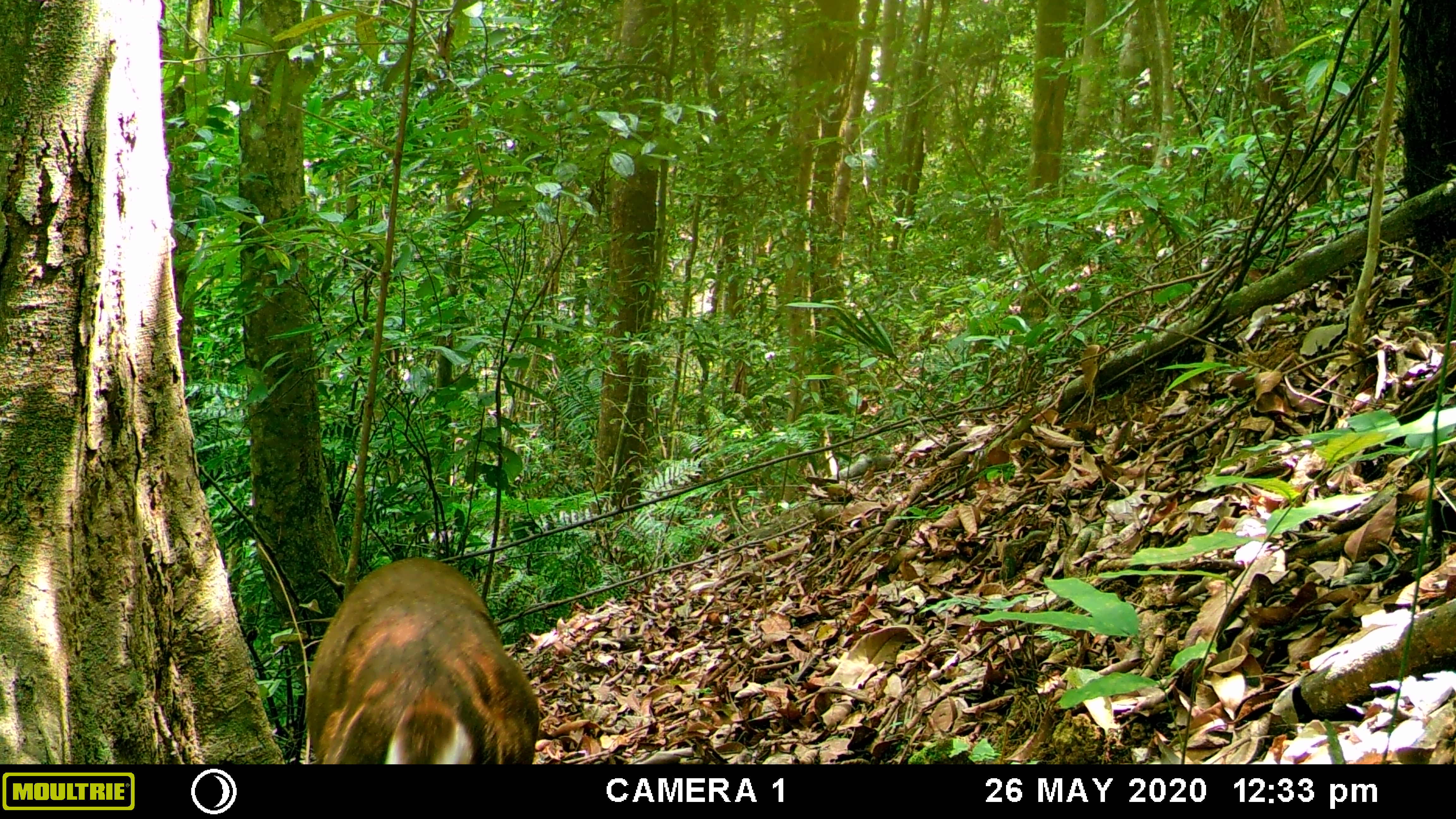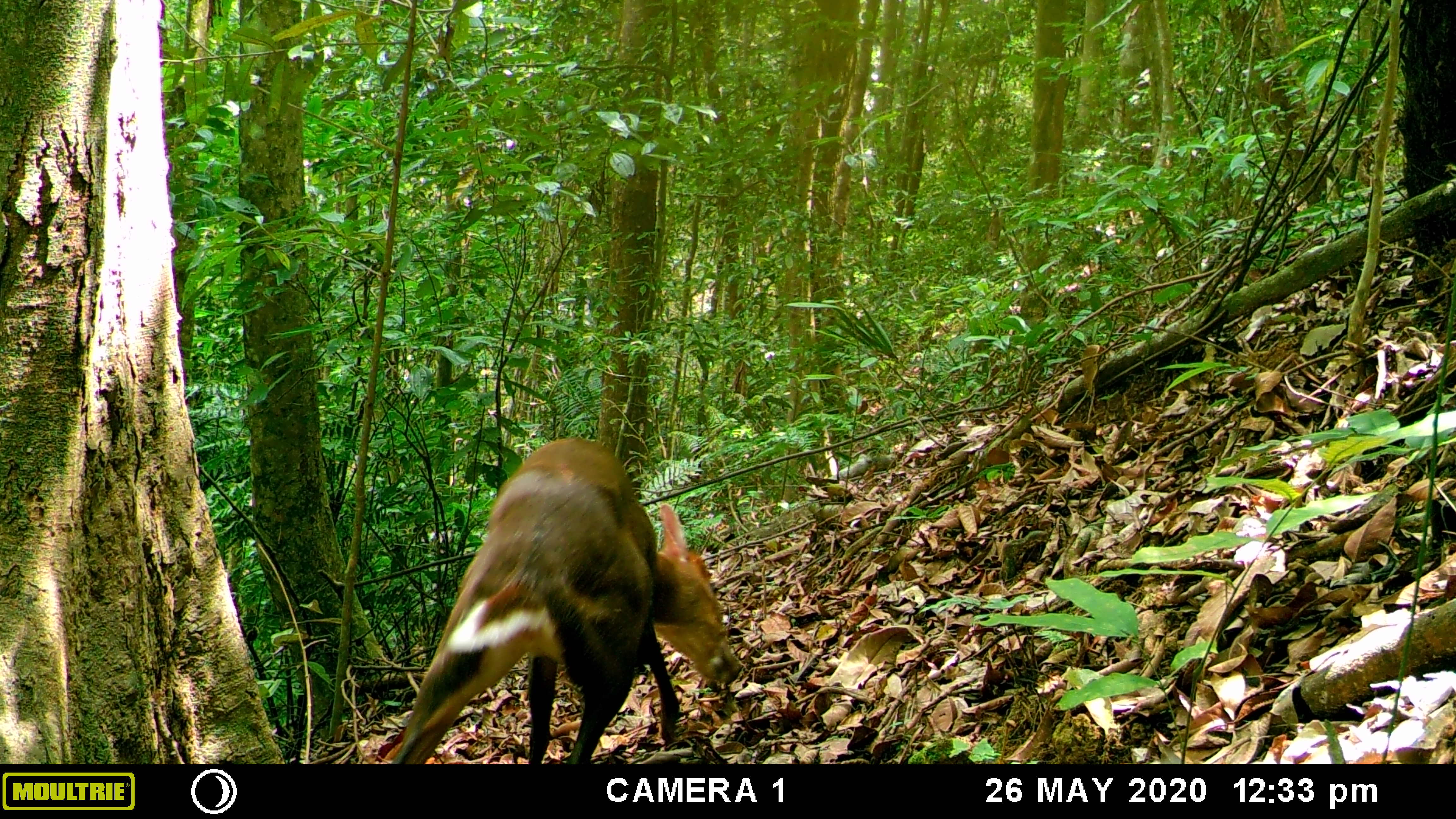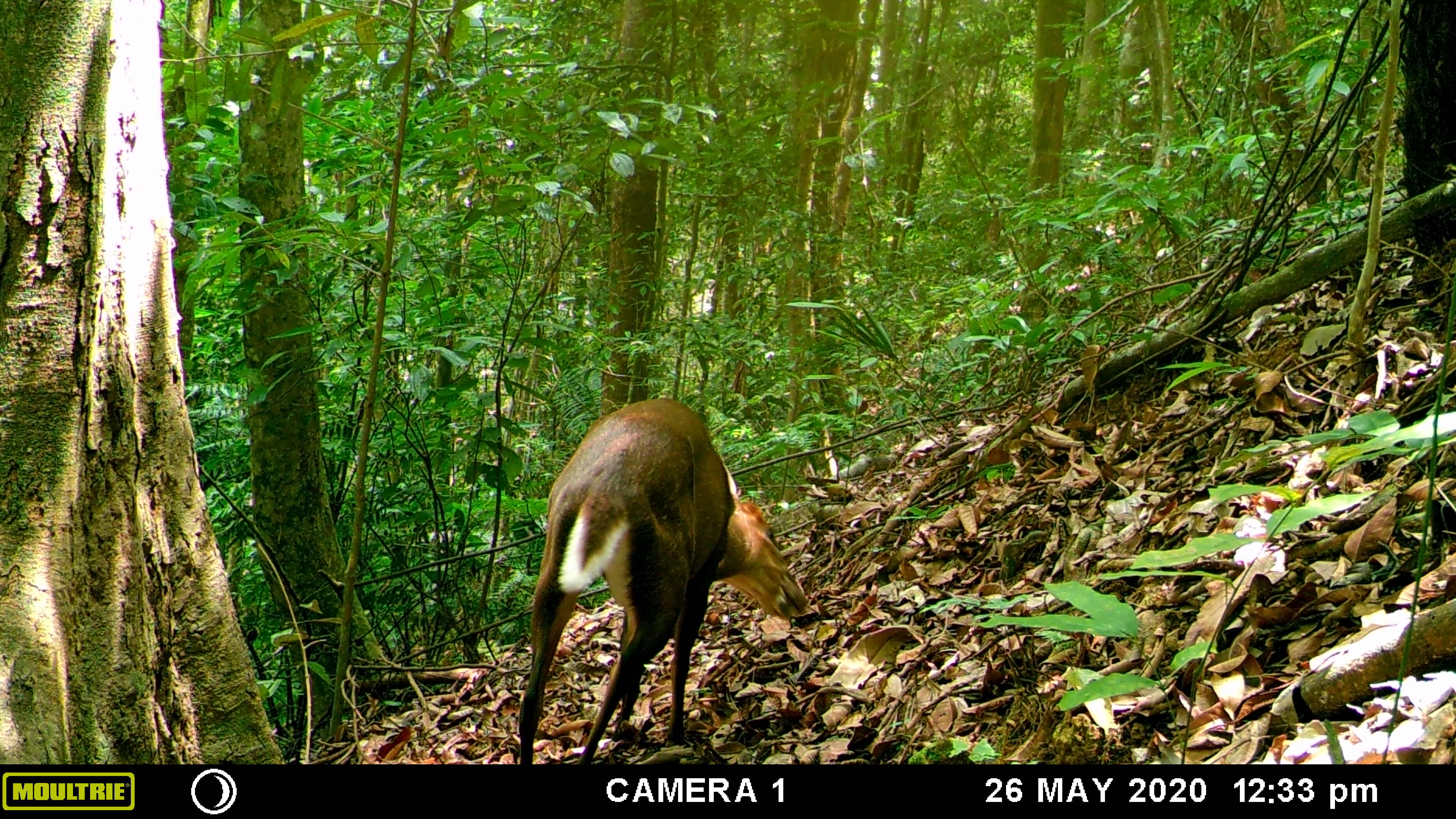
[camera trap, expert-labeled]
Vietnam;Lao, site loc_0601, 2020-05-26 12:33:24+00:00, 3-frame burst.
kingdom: Animalia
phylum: Chordata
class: Mammalia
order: Artiodactyla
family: Cervidae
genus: Muntiacus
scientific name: Muntiacus rooseveltorum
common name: roosevelt's muntjac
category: roosevelts muntjac group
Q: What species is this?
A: Roosevelts muntjac group (roosevelt's muntjac) (Muntiacus rooseveltorum).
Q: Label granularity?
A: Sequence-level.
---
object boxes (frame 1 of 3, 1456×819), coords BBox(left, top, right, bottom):
roosevelts muntjac group: BBox(306, 553, 538, 765)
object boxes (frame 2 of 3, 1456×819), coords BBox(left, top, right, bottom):
roosevelts muntjac group: BBox(394, 438, 739, 762)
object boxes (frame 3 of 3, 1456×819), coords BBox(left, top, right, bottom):
roosevelts muntjac group: BBox(519, 398, 806, 763)